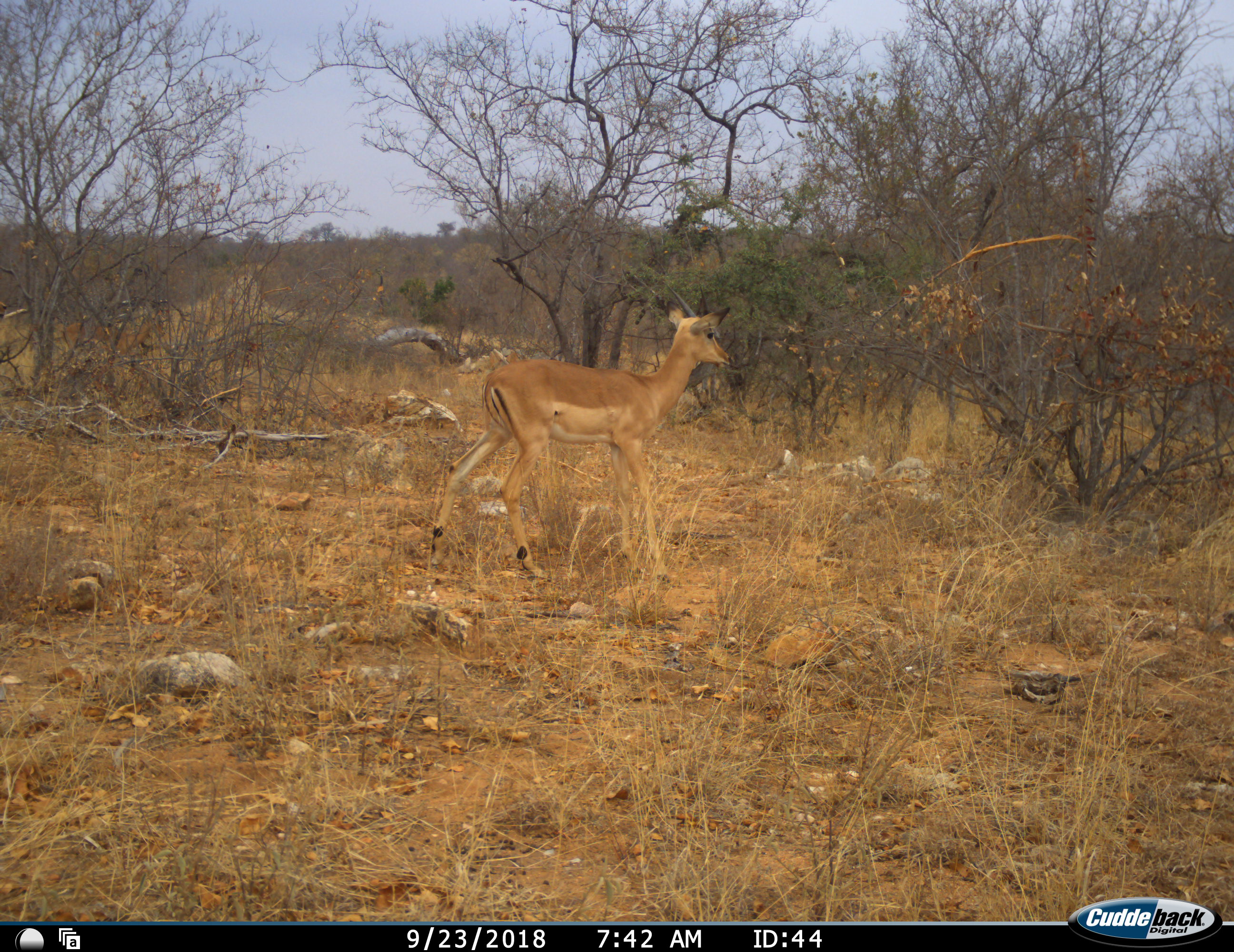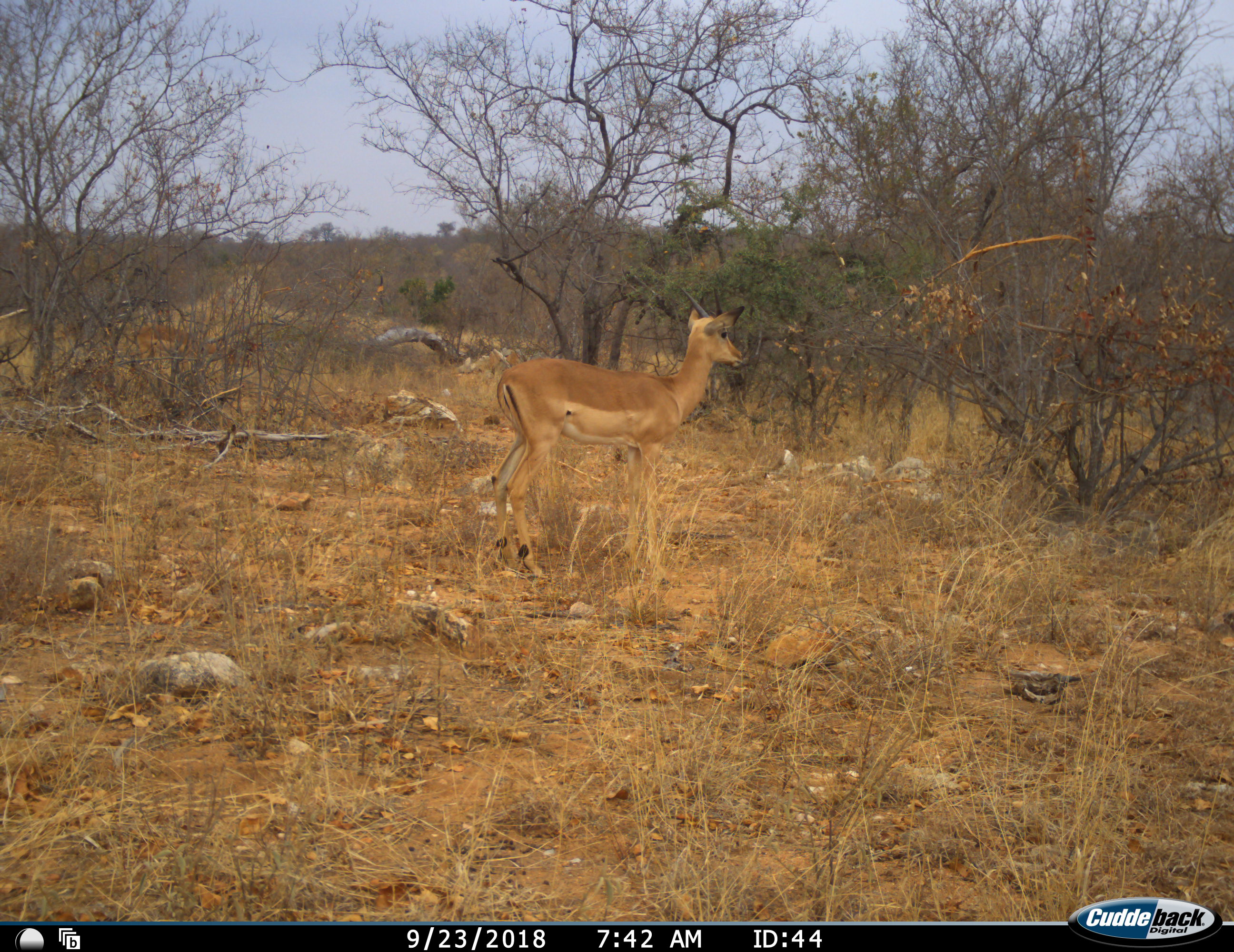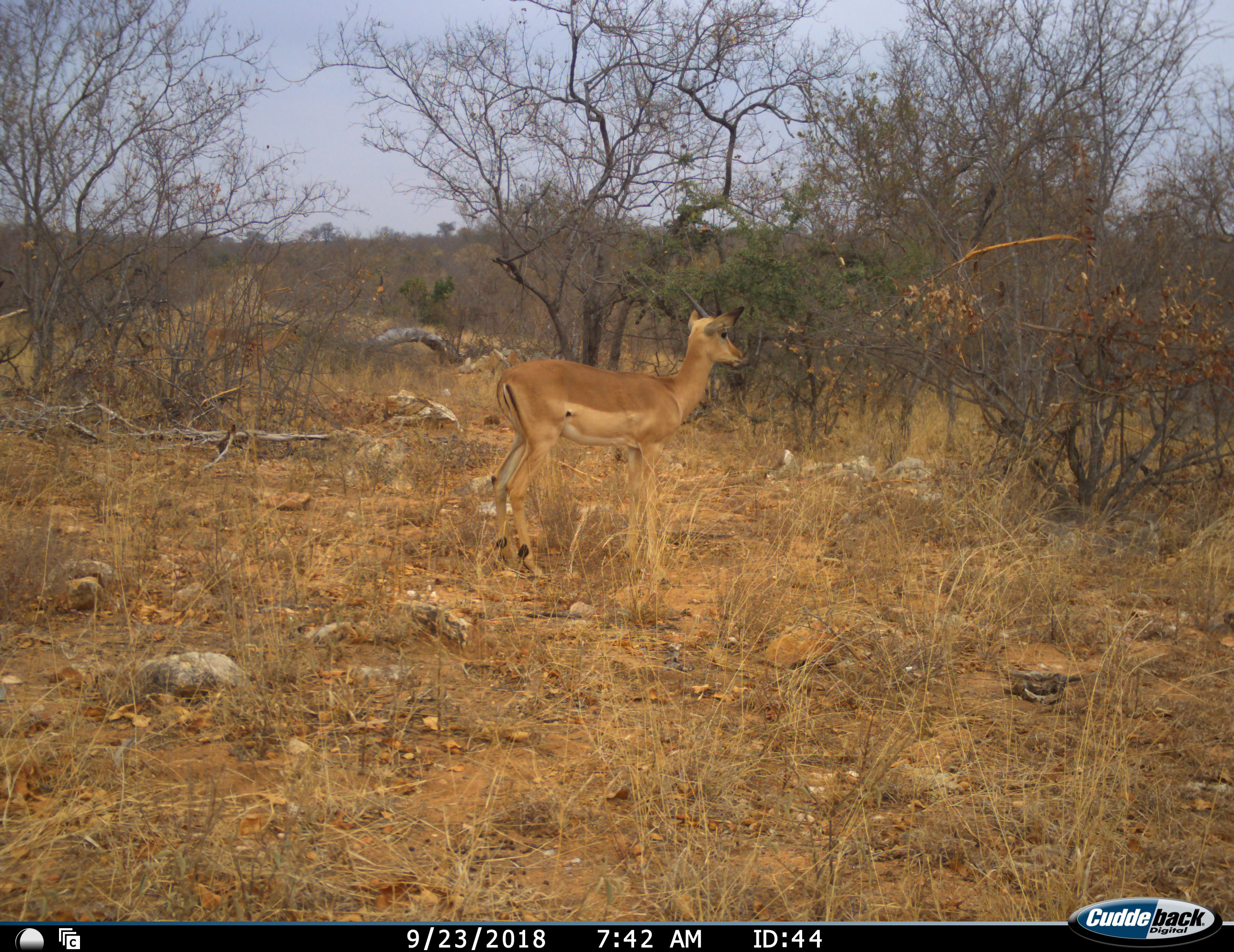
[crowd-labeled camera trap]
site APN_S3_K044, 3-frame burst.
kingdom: Animalia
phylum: Chordata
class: Mammalia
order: Artiodactyla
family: Bovidae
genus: Aepyceros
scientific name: Aepyceros melampus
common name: impala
Impala (Aepyceros melampus), count 2. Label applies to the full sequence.